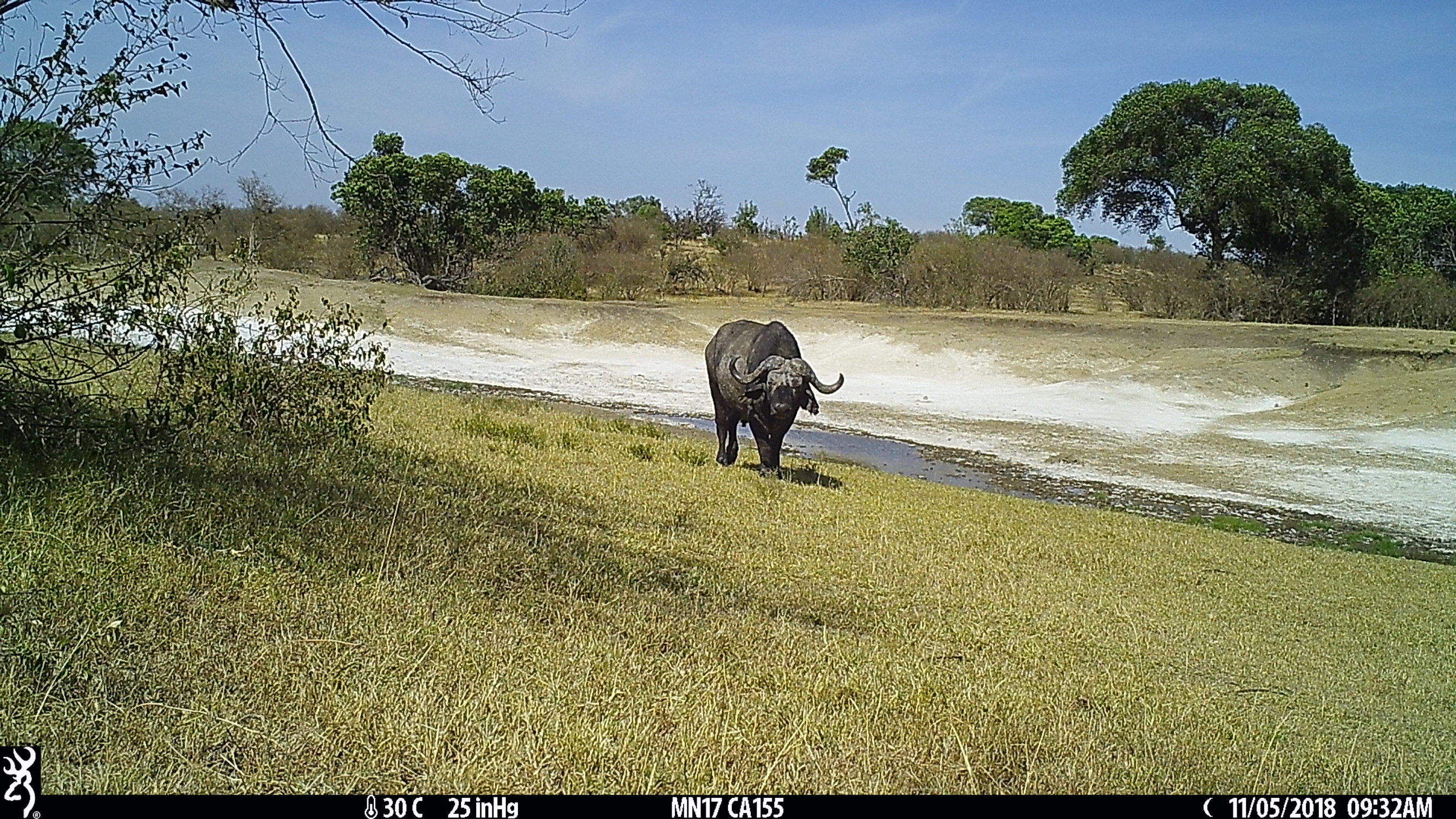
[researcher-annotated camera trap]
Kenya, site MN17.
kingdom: Animalia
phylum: Chordata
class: Mammalia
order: Artiodactyla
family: Bovidae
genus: Syncerus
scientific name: Syncerus caffer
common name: buffalo